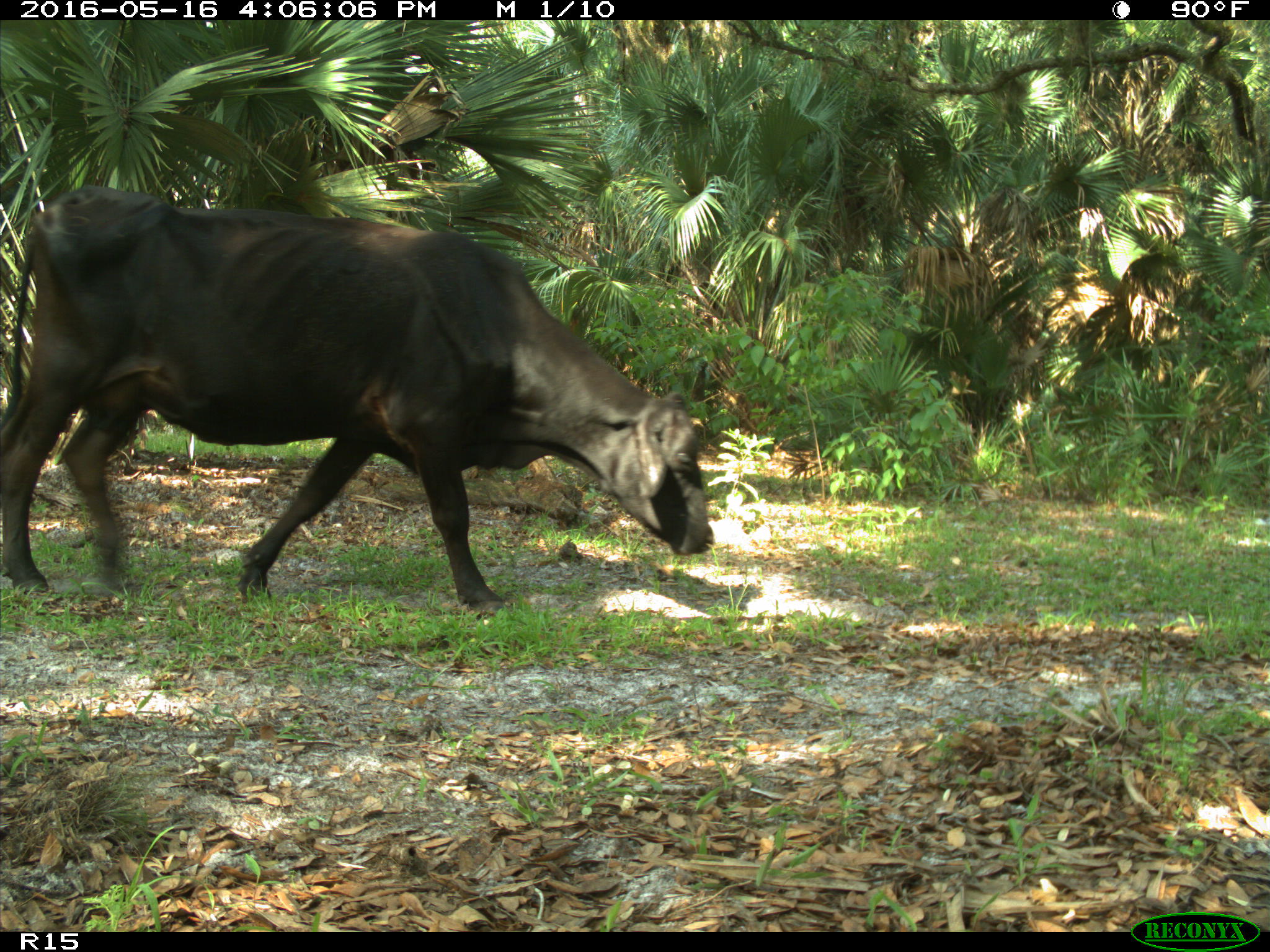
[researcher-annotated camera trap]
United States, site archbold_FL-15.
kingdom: Animalia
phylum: Chordata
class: Mammalia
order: Artiodactyla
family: Bovidae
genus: Bos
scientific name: Bos taurus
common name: domestic cow